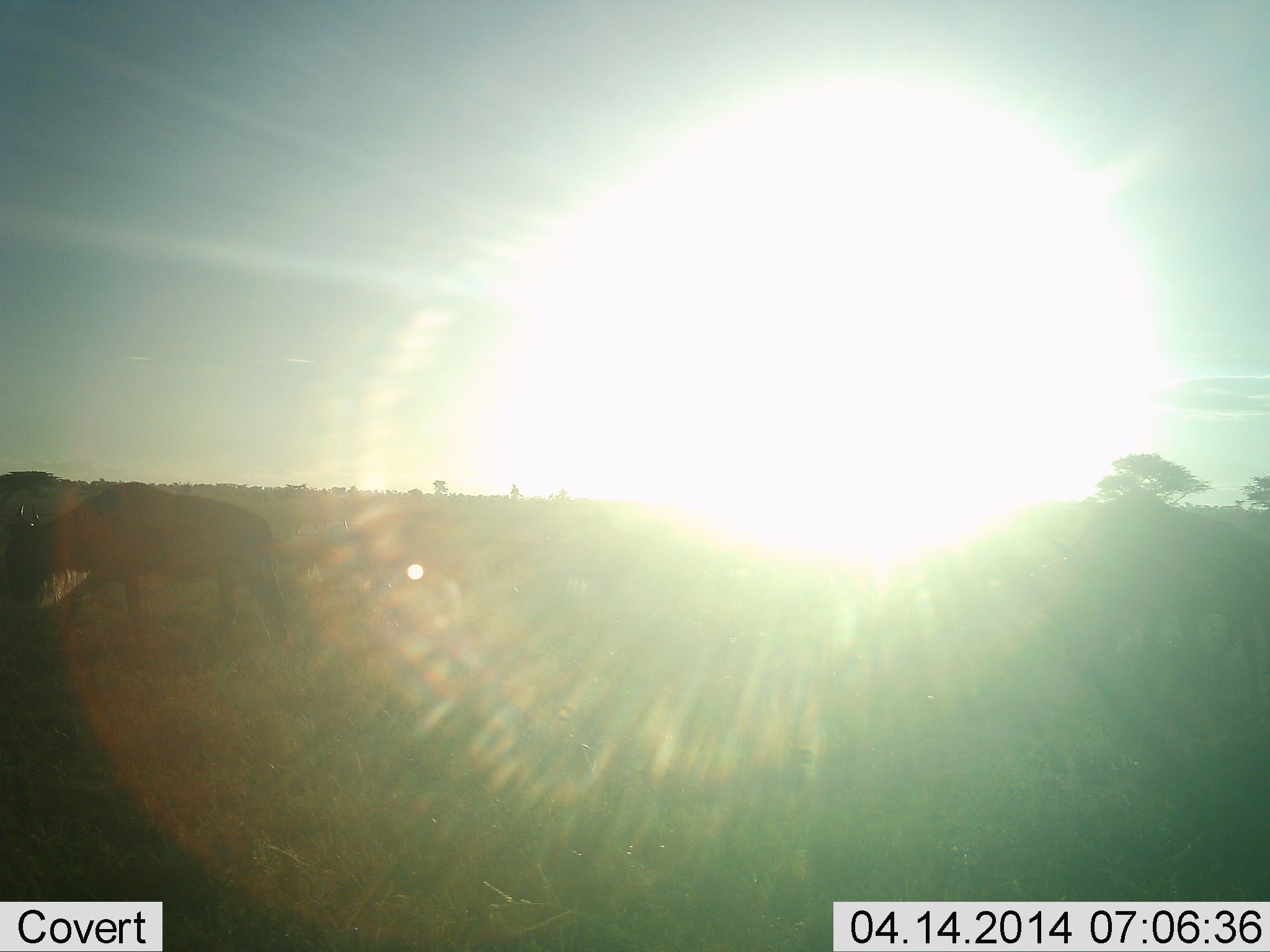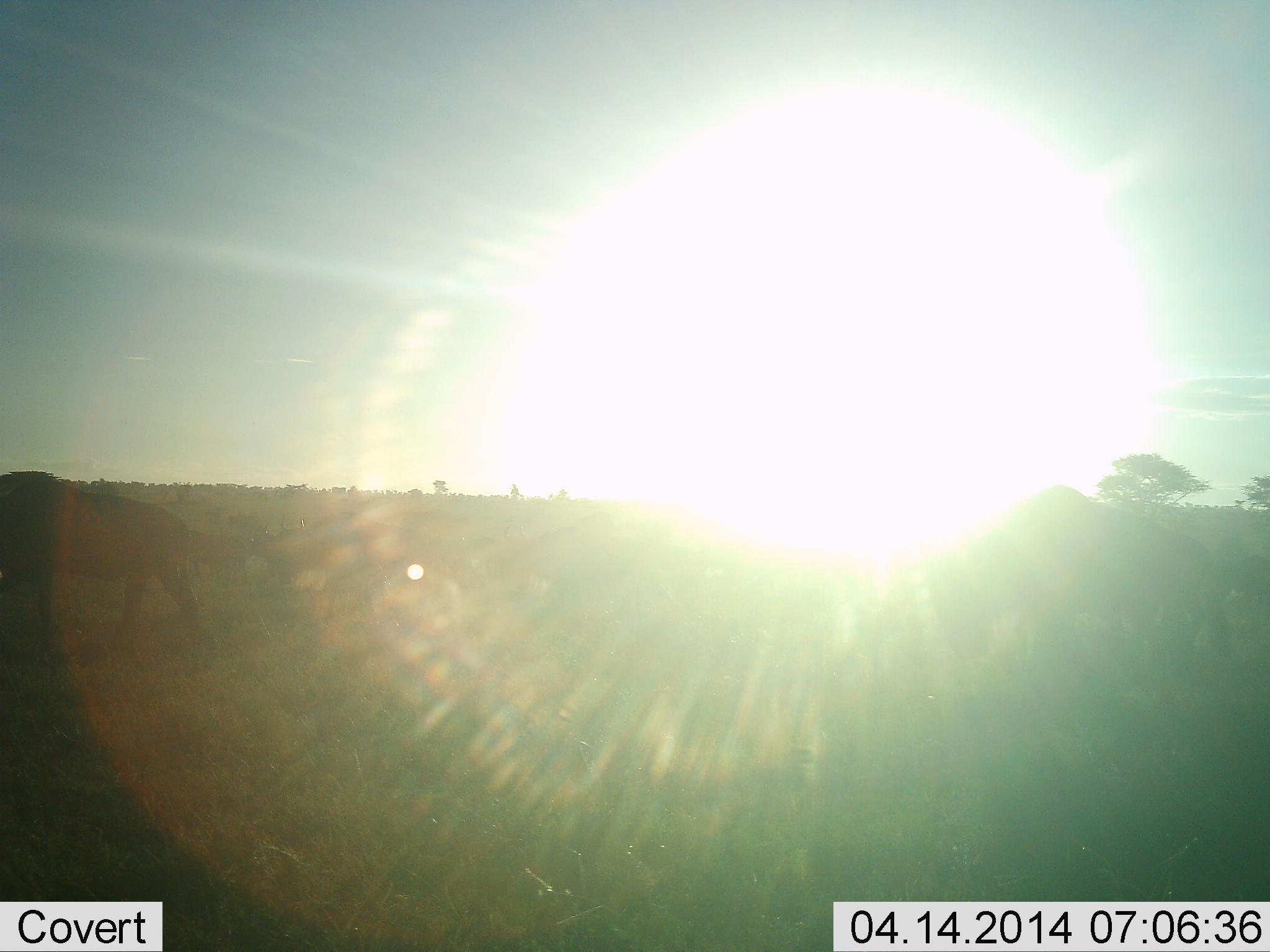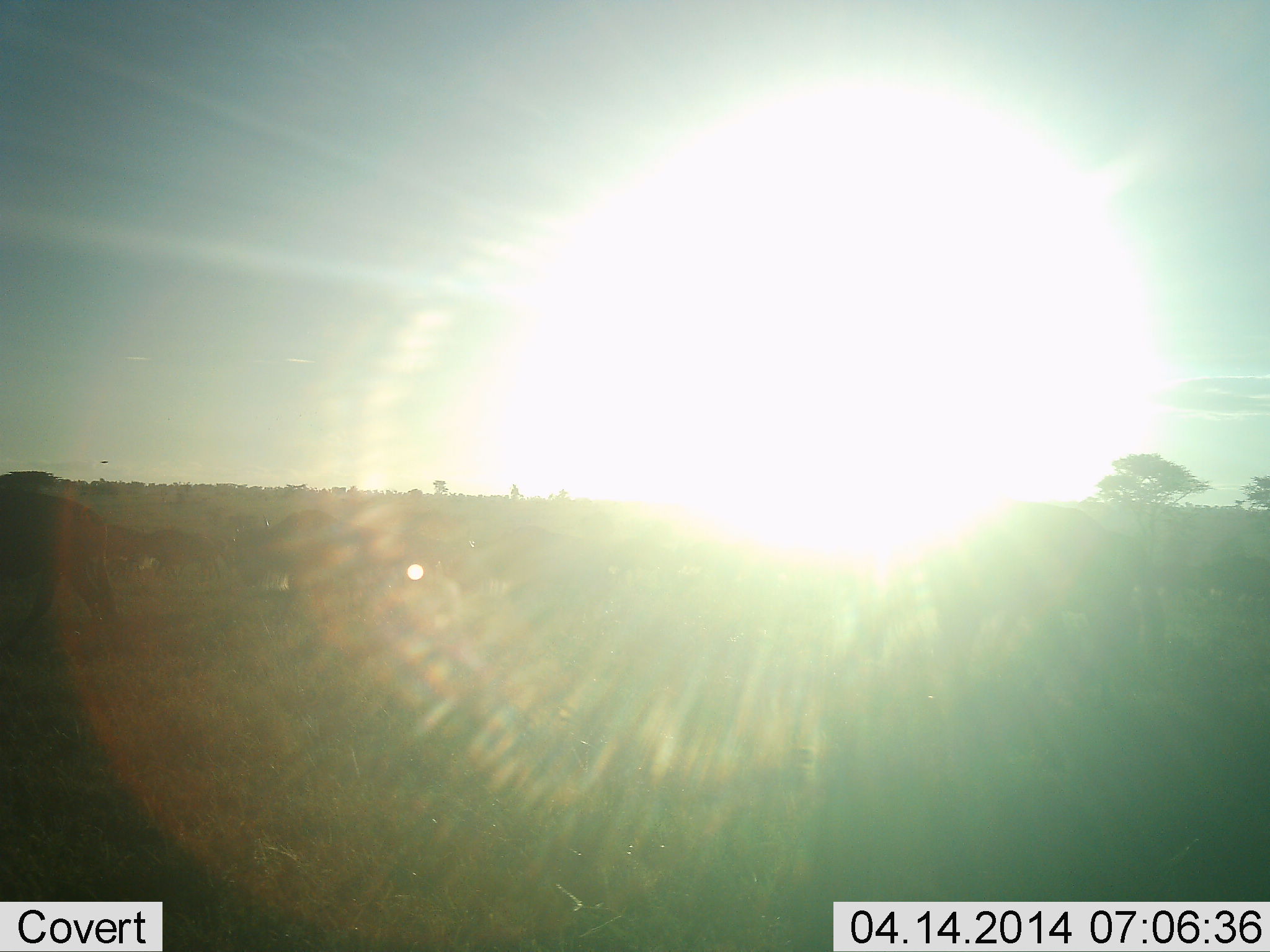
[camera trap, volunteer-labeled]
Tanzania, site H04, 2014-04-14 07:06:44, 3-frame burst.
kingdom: Animalia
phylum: Chordata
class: Mammalia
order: Artiodactyla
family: Bovidae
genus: Connochaetes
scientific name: Connochaetes taurinus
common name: blue wildebeest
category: wildebeest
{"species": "wildebeest (blue wildebeest) (Connochaetes taurinus)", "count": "5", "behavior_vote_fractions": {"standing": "0%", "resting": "0%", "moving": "100%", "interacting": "0%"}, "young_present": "10%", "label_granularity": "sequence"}